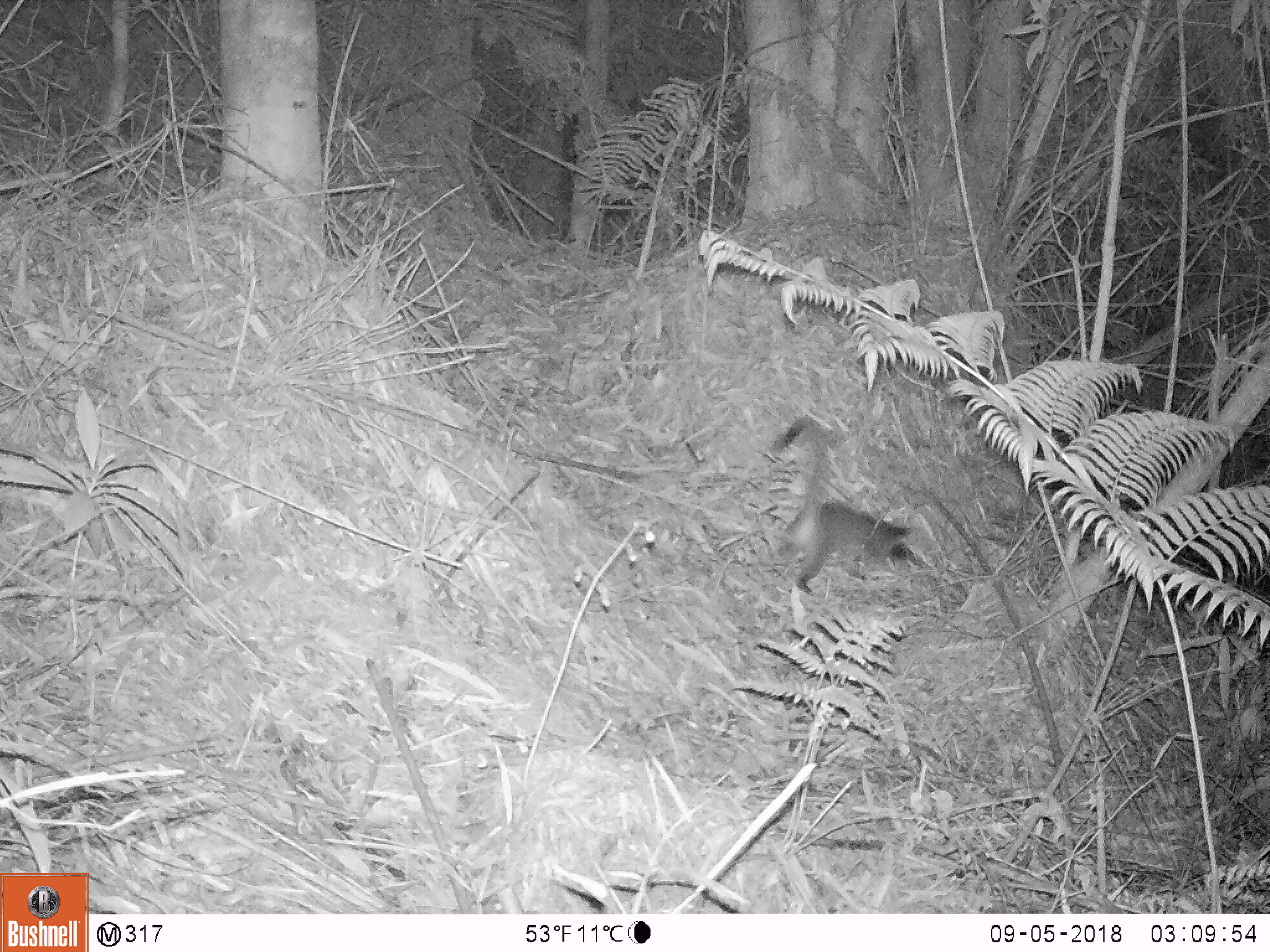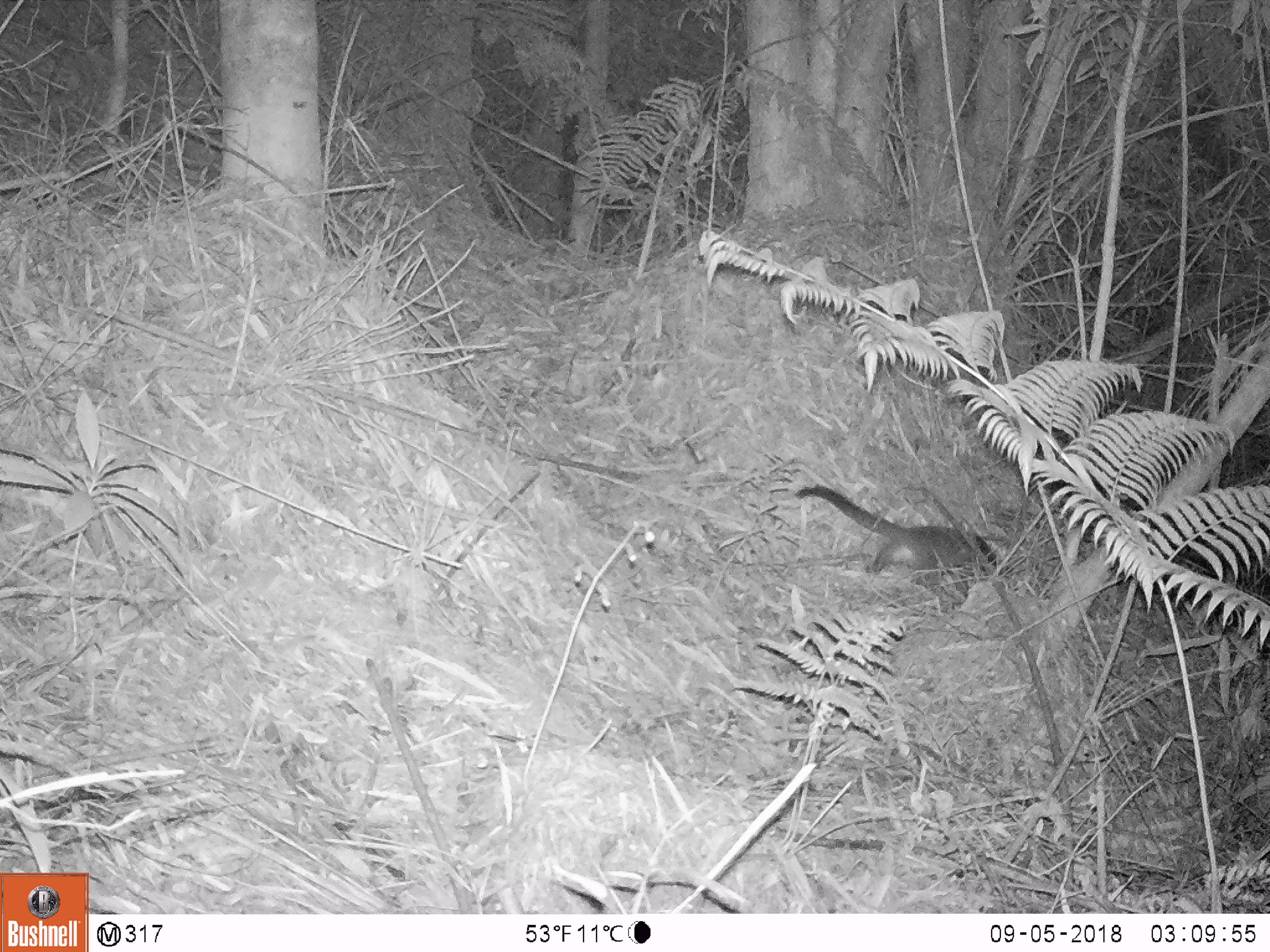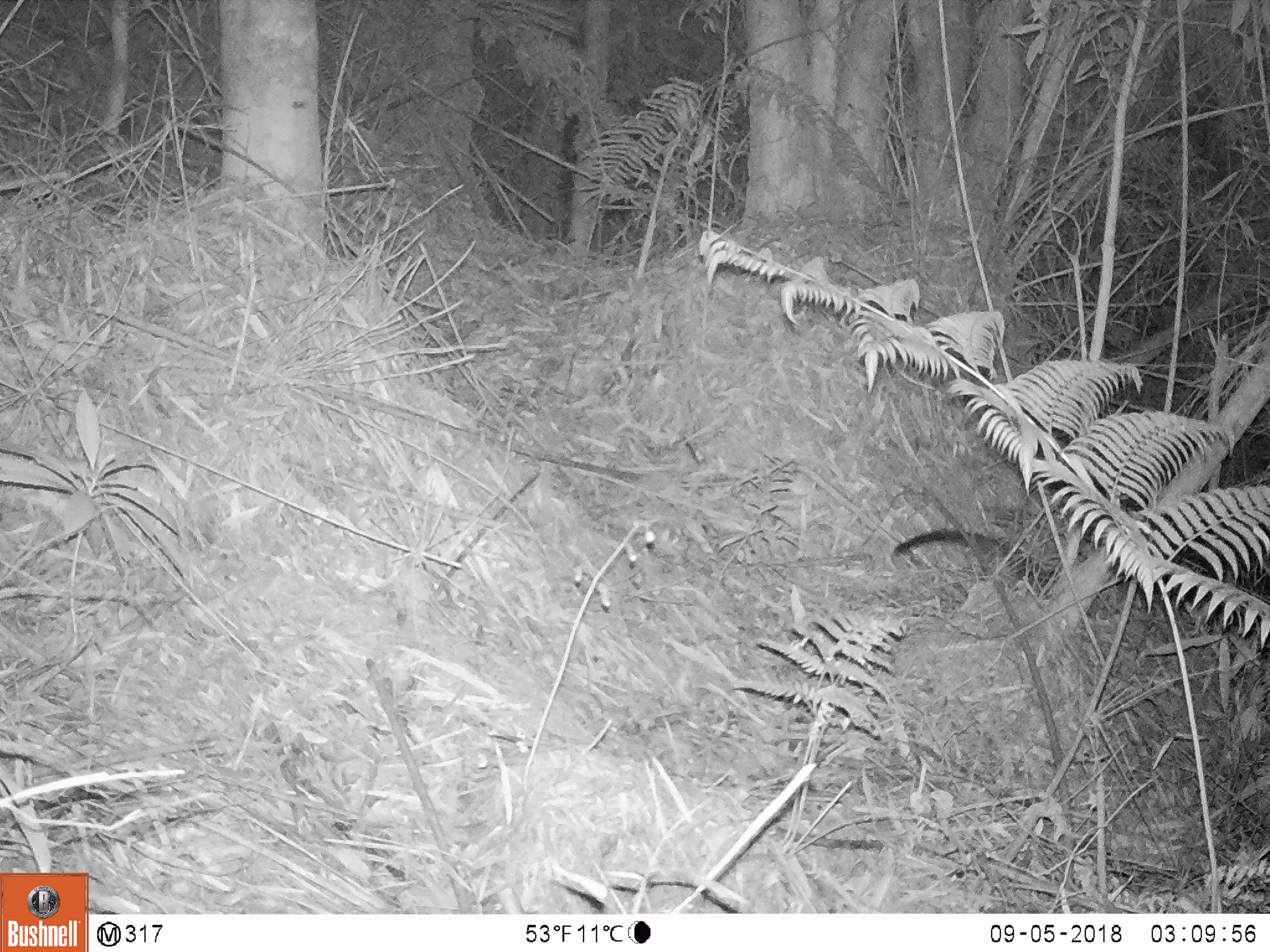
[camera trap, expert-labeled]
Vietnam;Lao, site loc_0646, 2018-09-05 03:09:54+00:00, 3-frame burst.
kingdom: Animalia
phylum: Chordata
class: Mammalia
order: Carnivora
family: Viverridae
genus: Paguma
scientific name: Paguma larvata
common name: masked palm civet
Masked palm civet (Paguma larvata). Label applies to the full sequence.